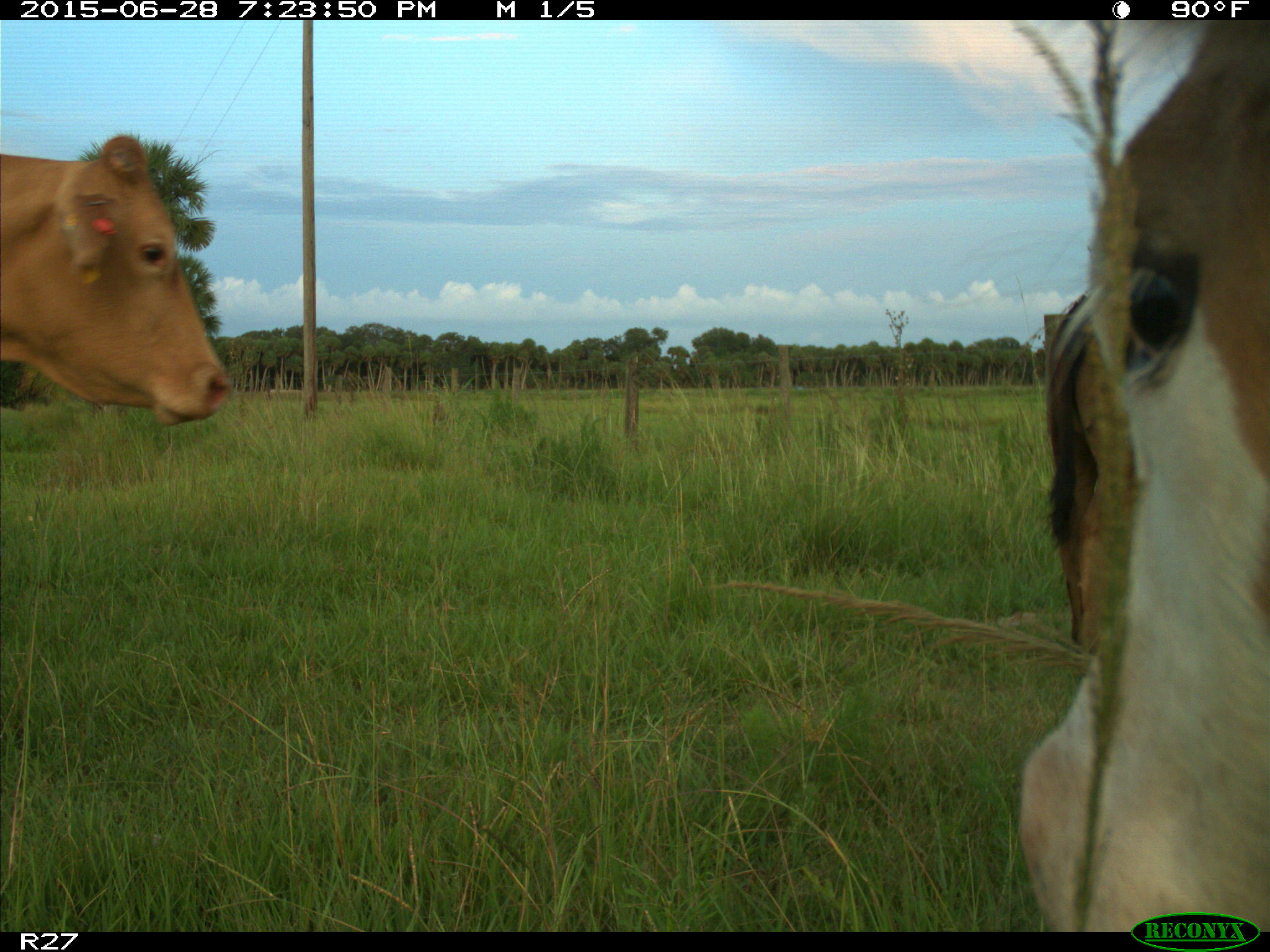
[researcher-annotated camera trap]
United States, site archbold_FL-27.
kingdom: Animalia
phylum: Chordata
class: Mammalia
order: Artiodactyla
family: Bovidae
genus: Bos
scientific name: Bos taurus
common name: domestic cow